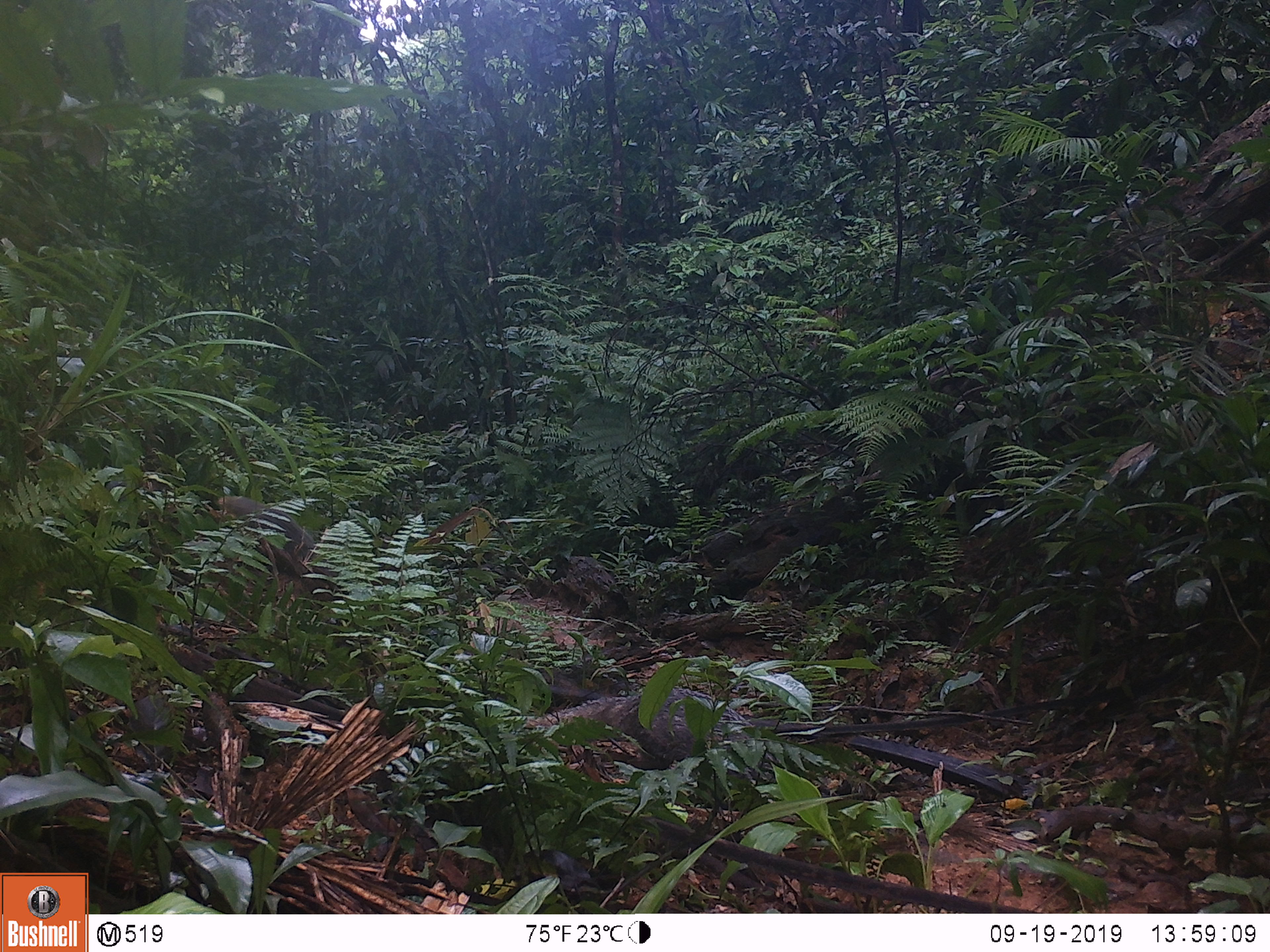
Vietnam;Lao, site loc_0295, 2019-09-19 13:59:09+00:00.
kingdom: Animalia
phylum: Chordata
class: Mammalia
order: Carnivora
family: Herpestidae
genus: Urva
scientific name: Urva urva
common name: crab-eating mongoose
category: crab eating mongoose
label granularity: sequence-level